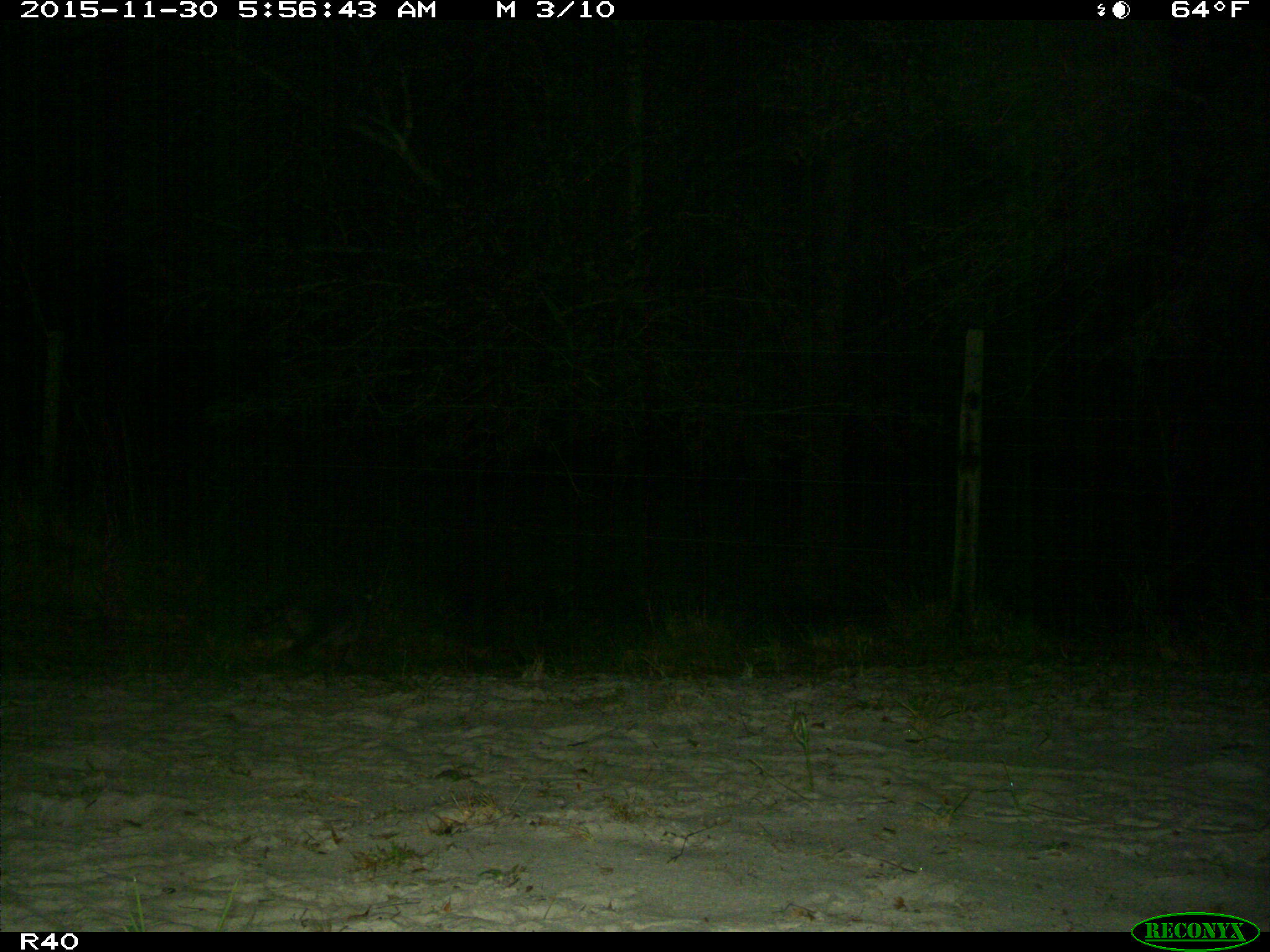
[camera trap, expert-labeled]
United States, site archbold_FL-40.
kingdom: Animalia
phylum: Chordata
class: Mammalia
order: Carnivora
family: Procyonidae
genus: Procyon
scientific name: Procyon lotor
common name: common raccoon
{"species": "Procyon lotor (common raccoon)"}